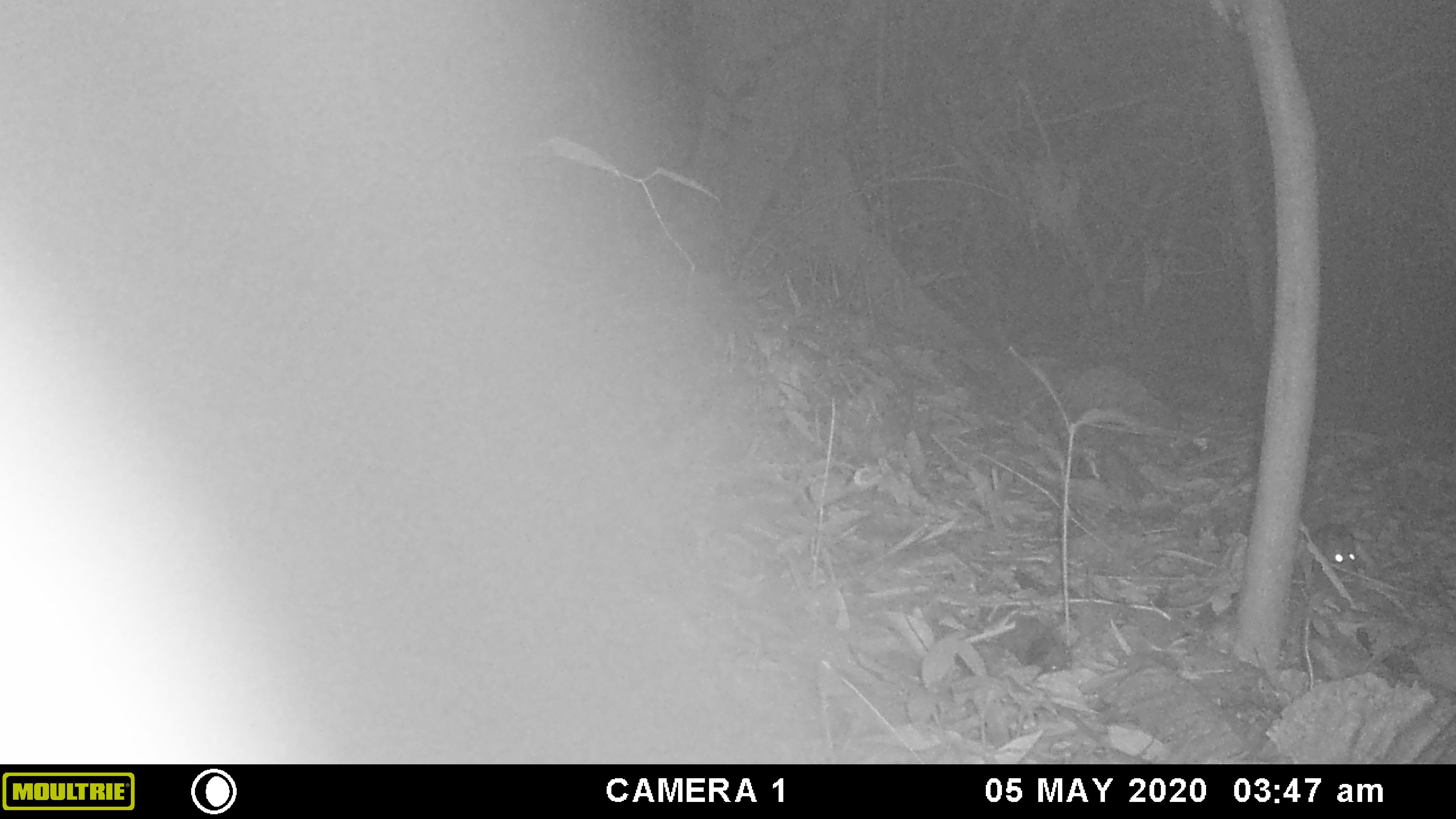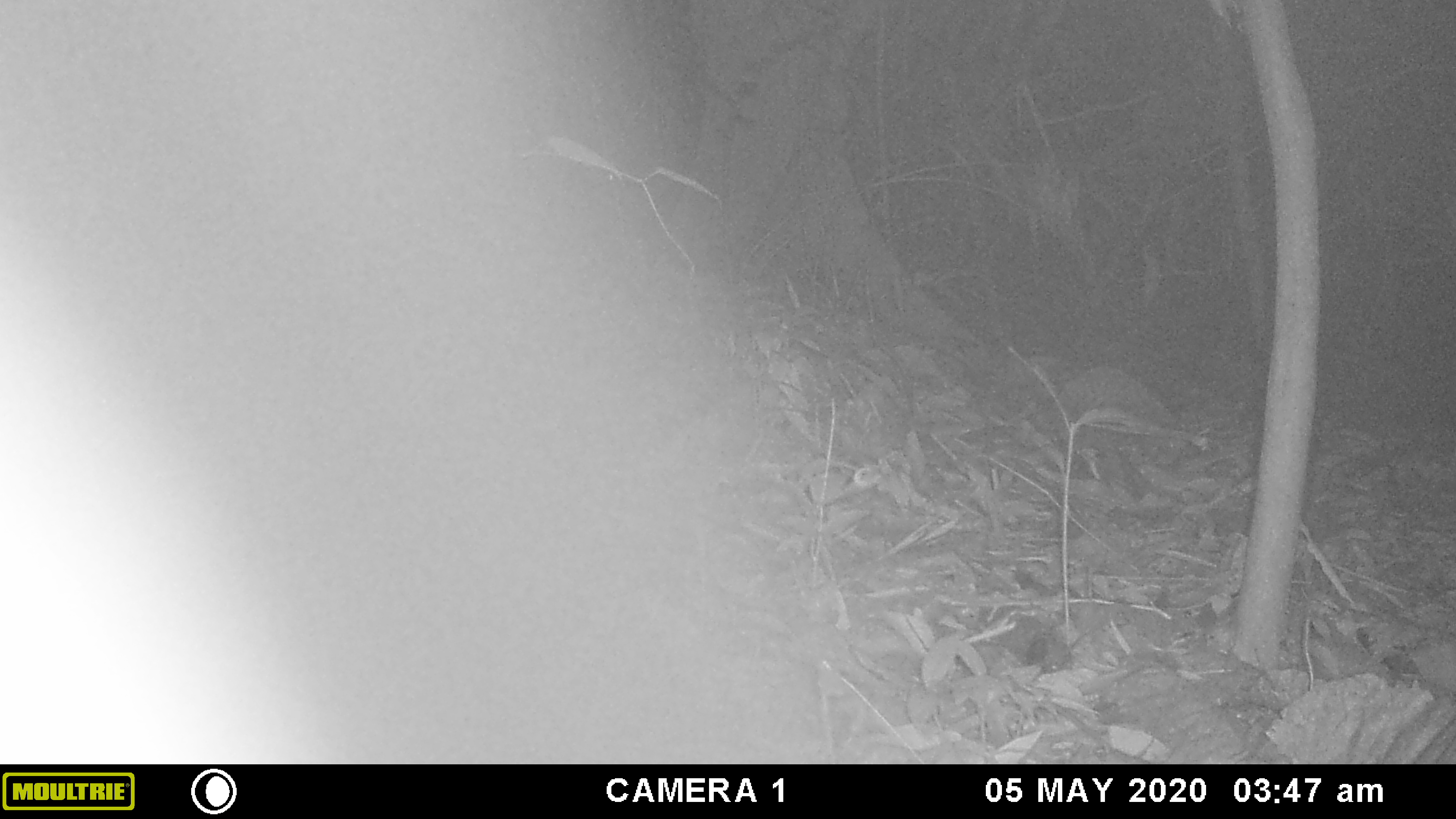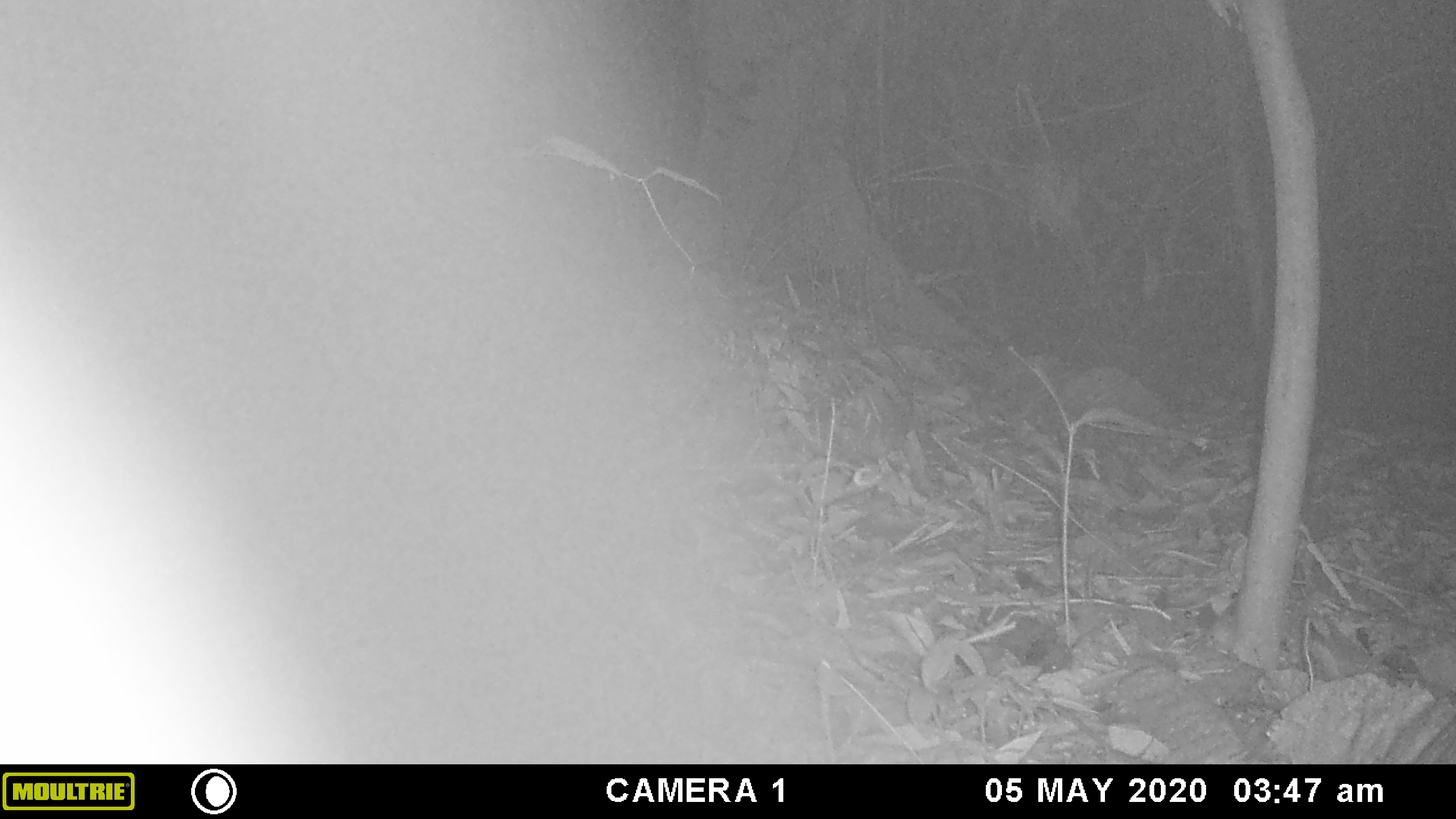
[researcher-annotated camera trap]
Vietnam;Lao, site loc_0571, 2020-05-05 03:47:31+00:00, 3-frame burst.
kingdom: Animalia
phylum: Chordata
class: Mammalia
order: Rodentia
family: Muridae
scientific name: Muridae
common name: old-world mice and rats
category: unidentified murid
Unidentified murid (old-world mice and rats) (Muridae). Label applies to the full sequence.